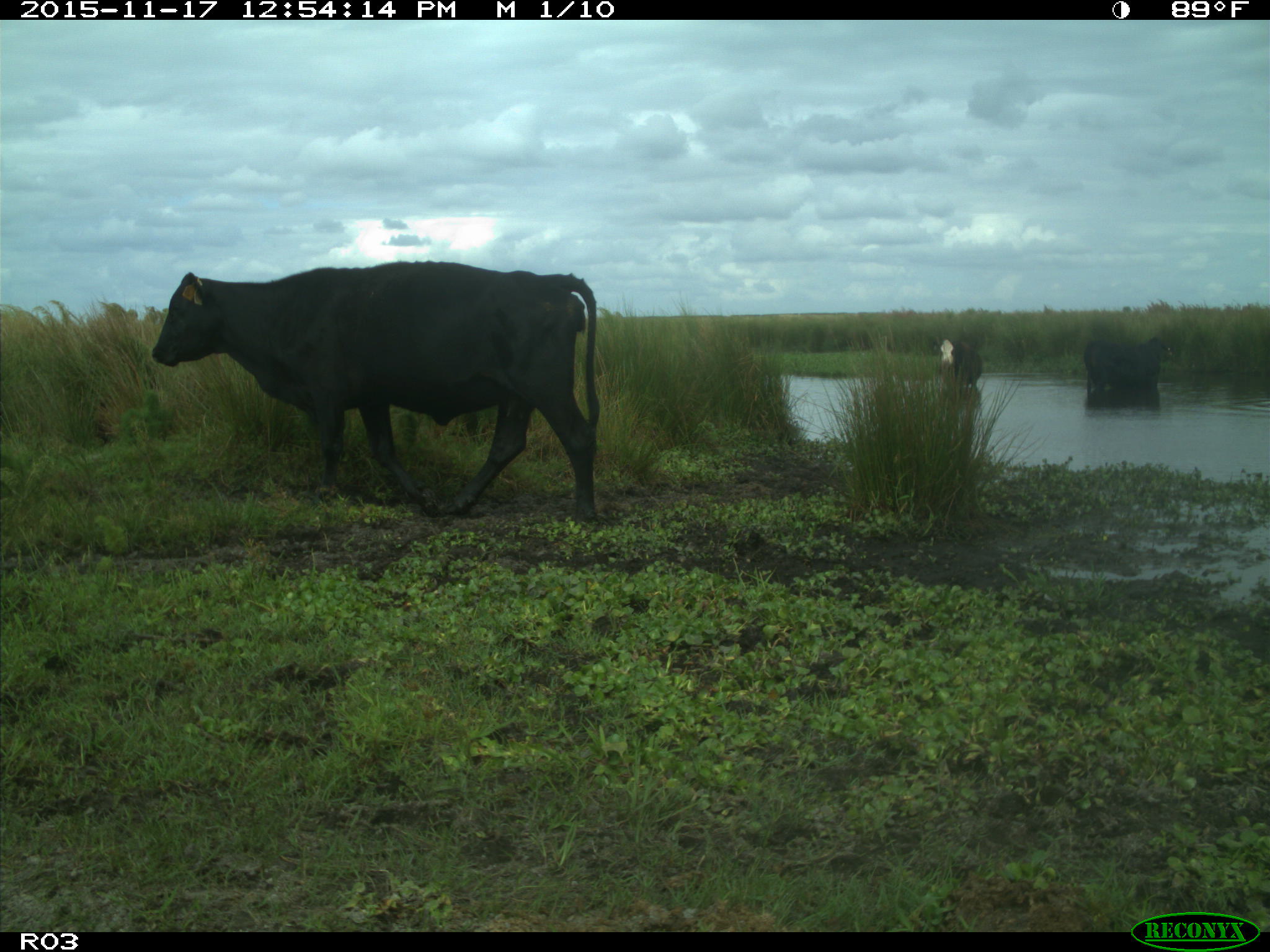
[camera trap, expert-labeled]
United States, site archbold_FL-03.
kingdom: Animalia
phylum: Chordata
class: Mammalia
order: Artiodactyla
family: Bovidae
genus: Bos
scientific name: Bos taurus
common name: domestic cow